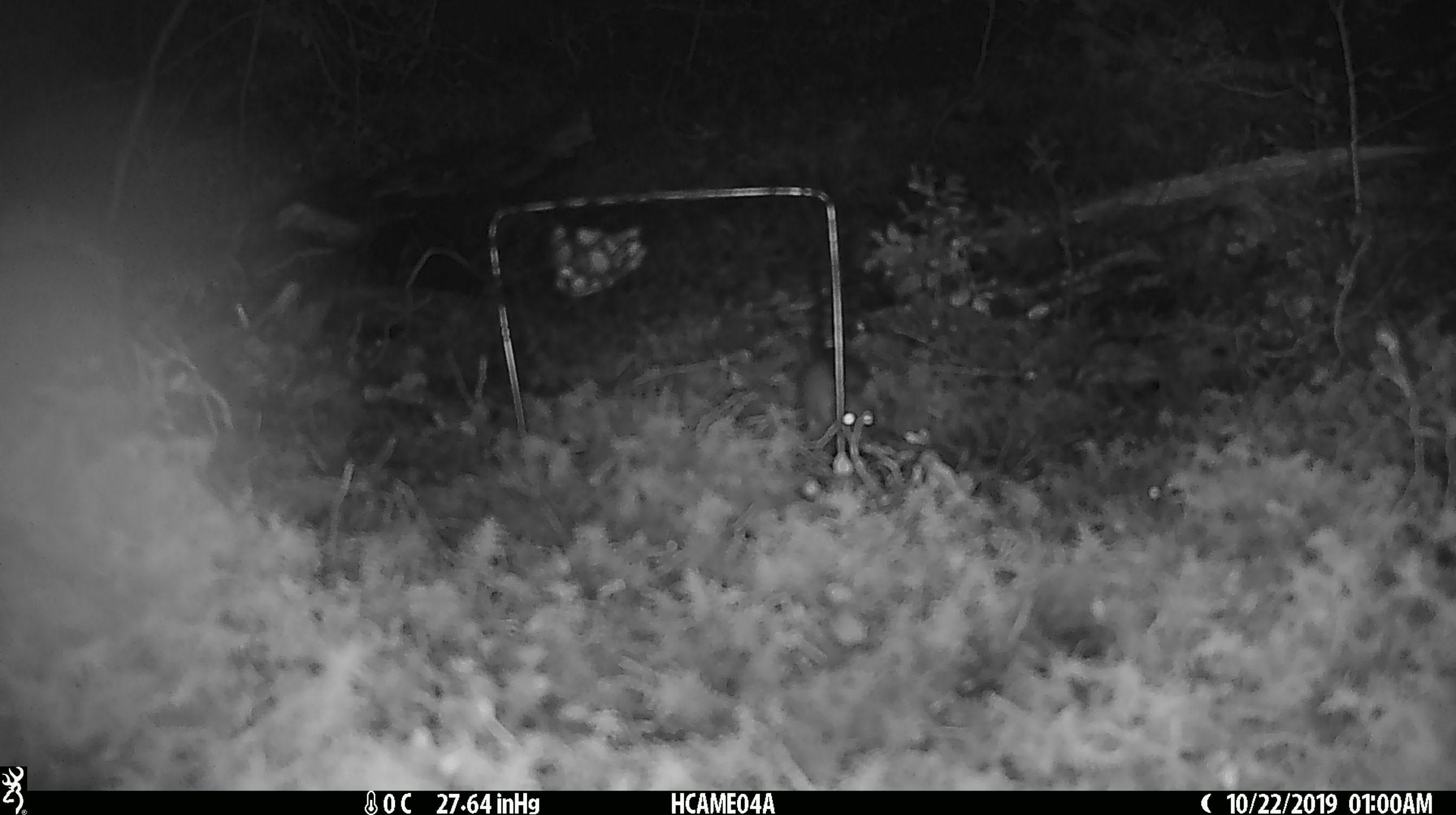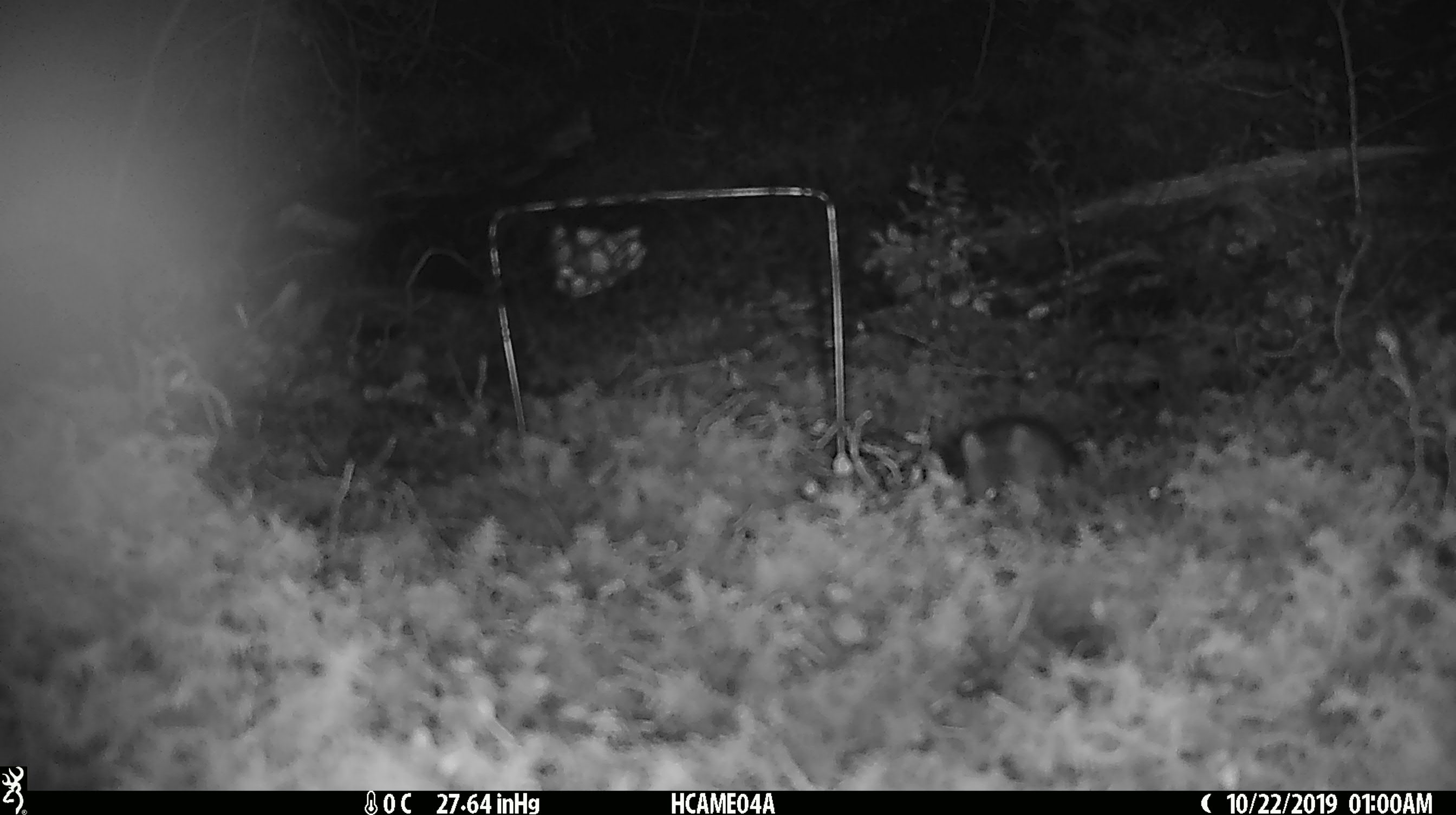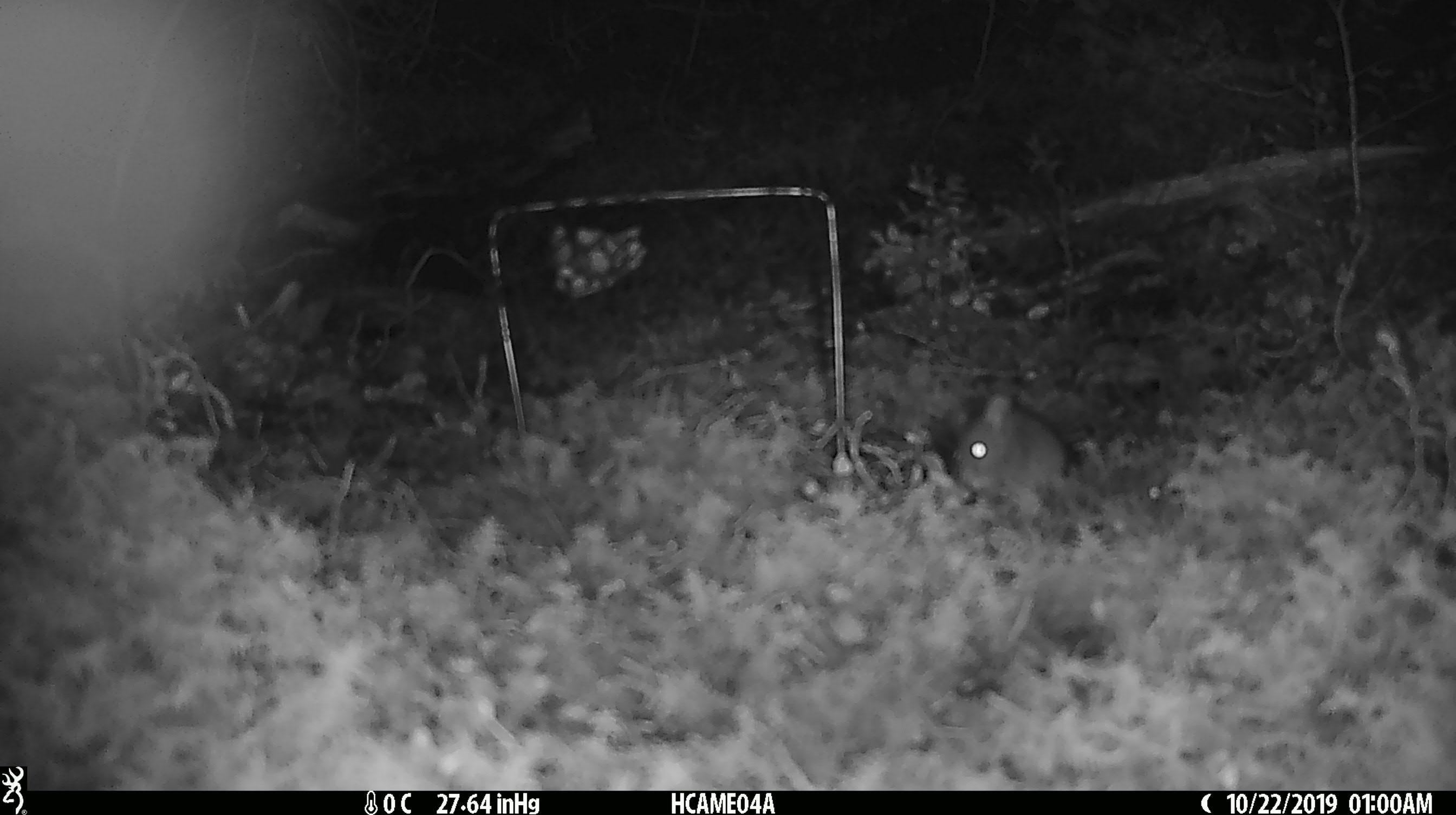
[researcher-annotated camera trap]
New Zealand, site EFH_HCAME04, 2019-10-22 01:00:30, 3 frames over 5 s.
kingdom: Animalia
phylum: Chordata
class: Mammalia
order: Rodentia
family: Muridae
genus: Mus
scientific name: Mus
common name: mouse